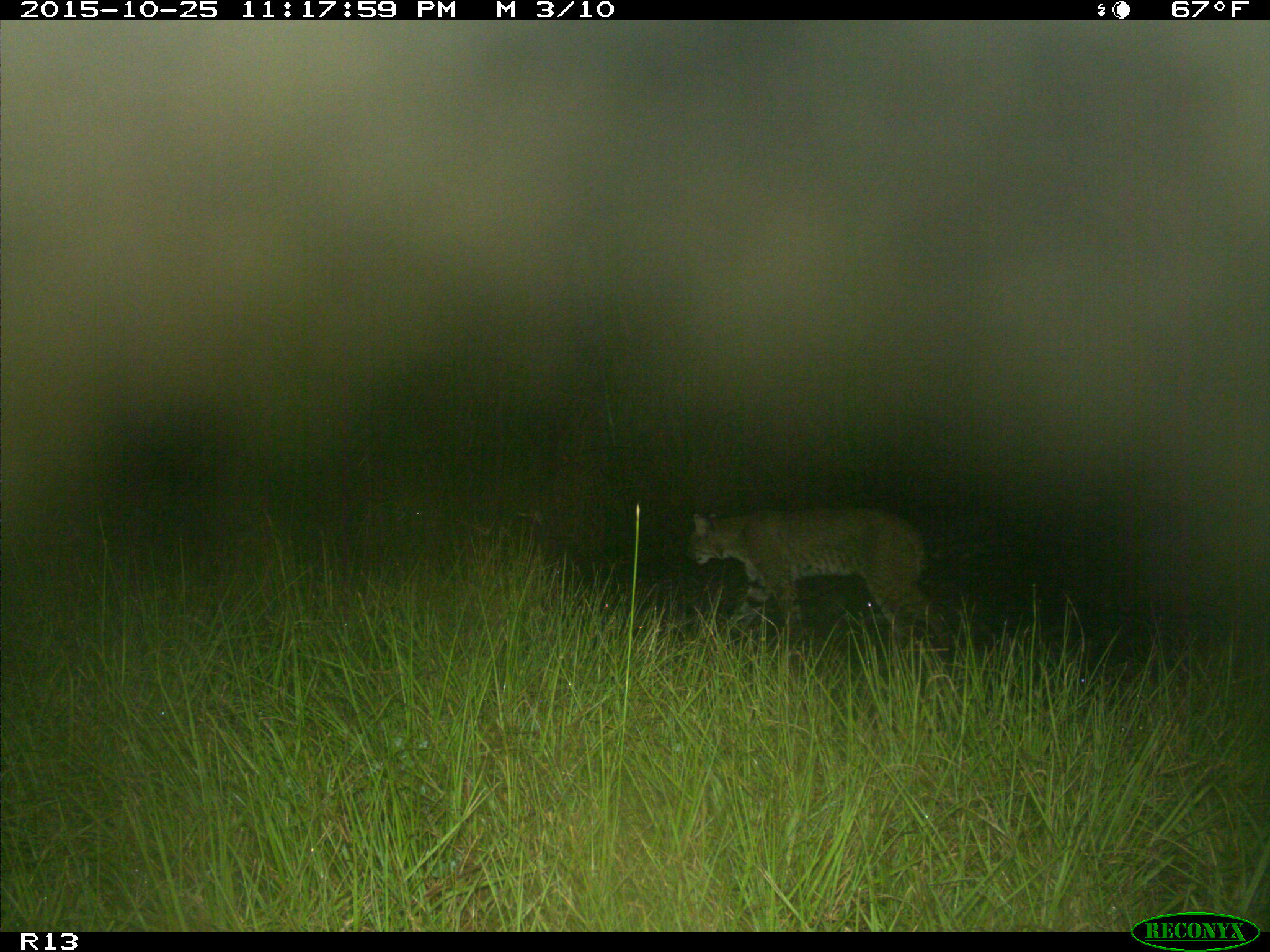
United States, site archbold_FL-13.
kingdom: Animalia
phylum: Chordata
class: Mammalia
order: Carnivora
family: Felidae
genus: Lynx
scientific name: Lynx rufus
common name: bobcat